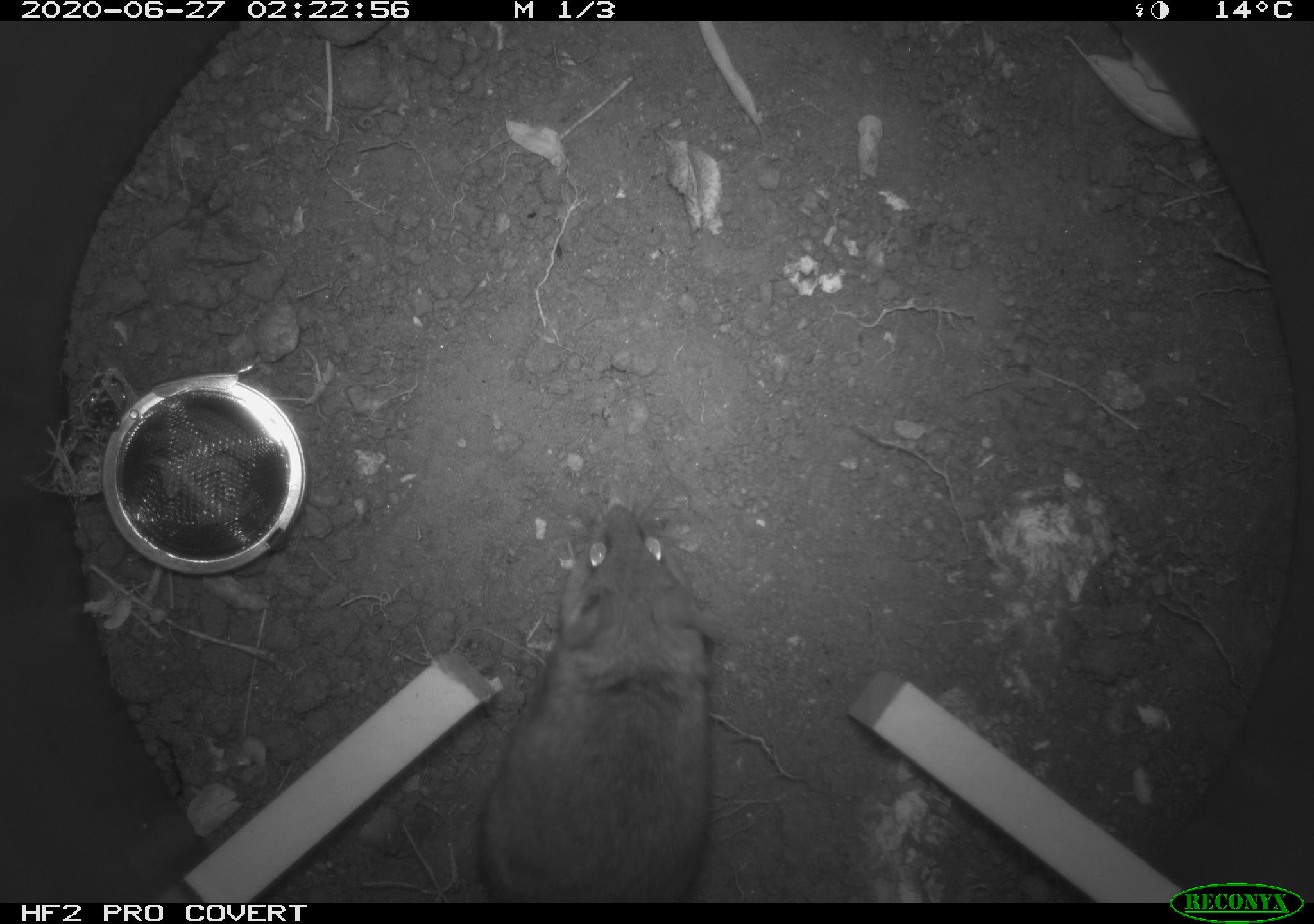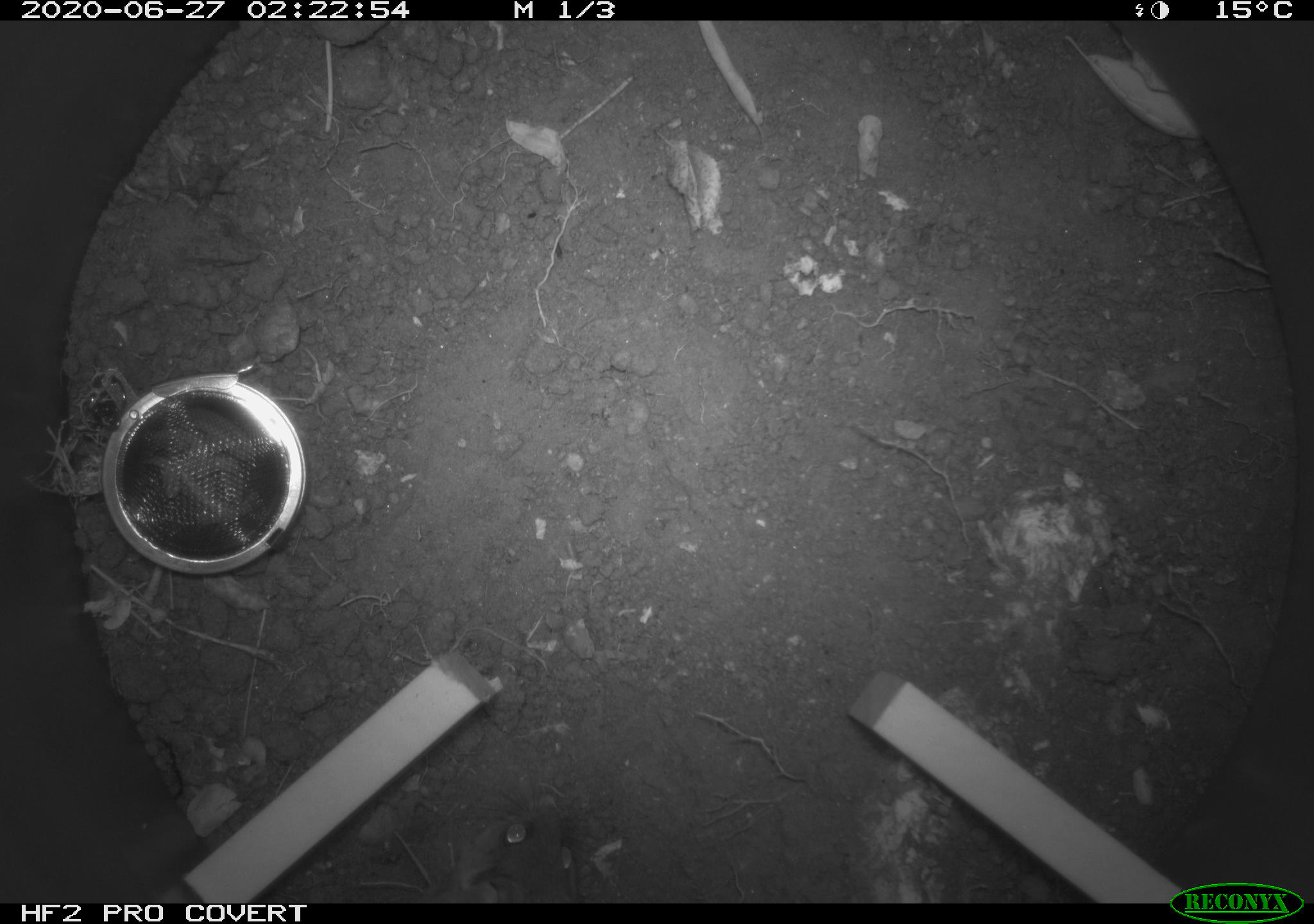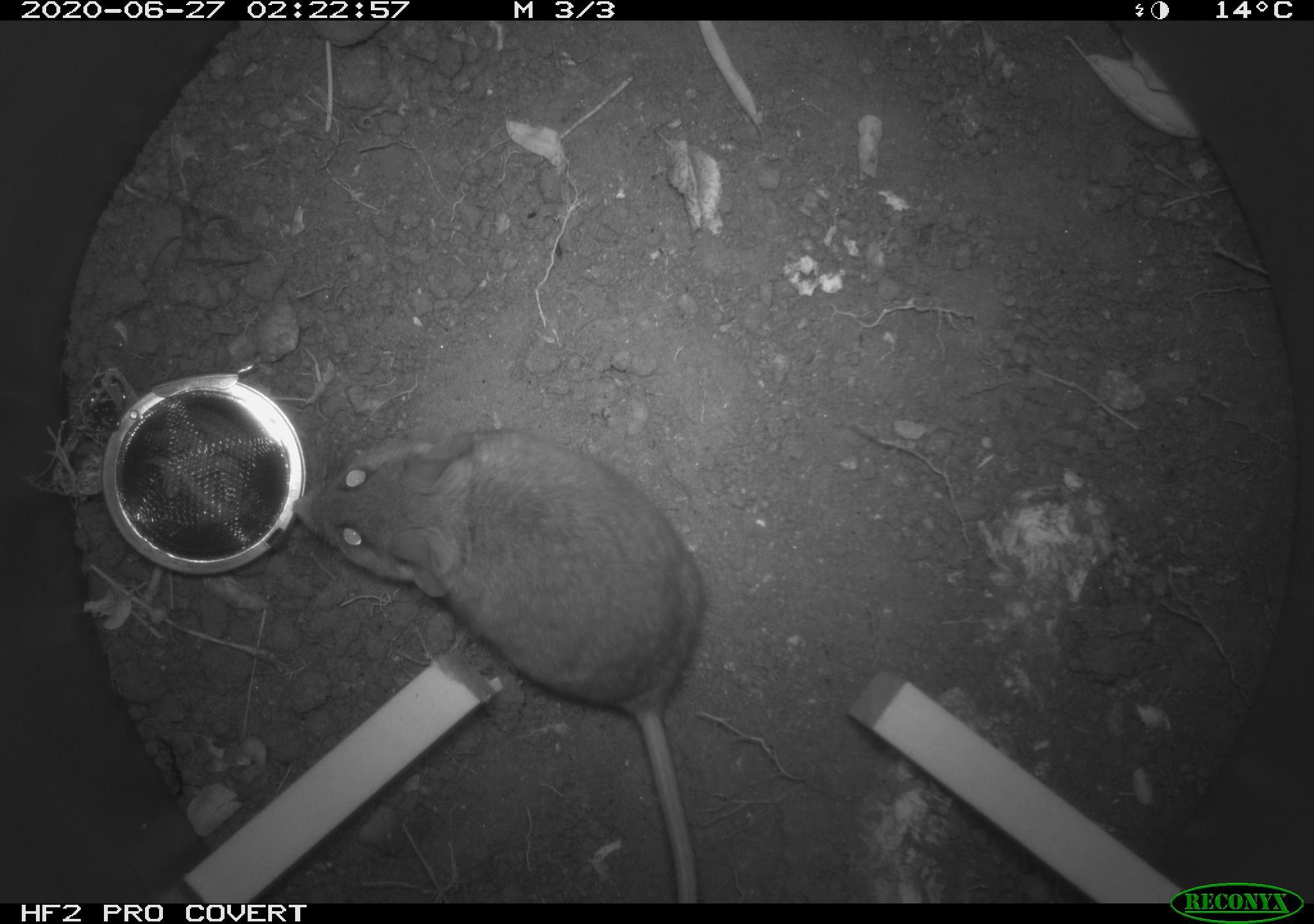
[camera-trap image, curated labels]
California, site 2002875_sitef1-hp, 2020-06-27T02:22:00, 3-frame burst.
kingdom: Animalia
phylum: Chordata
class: Mammalia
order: Rodentia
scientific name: Rodentia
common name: rodent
Rodent (Rodentia).